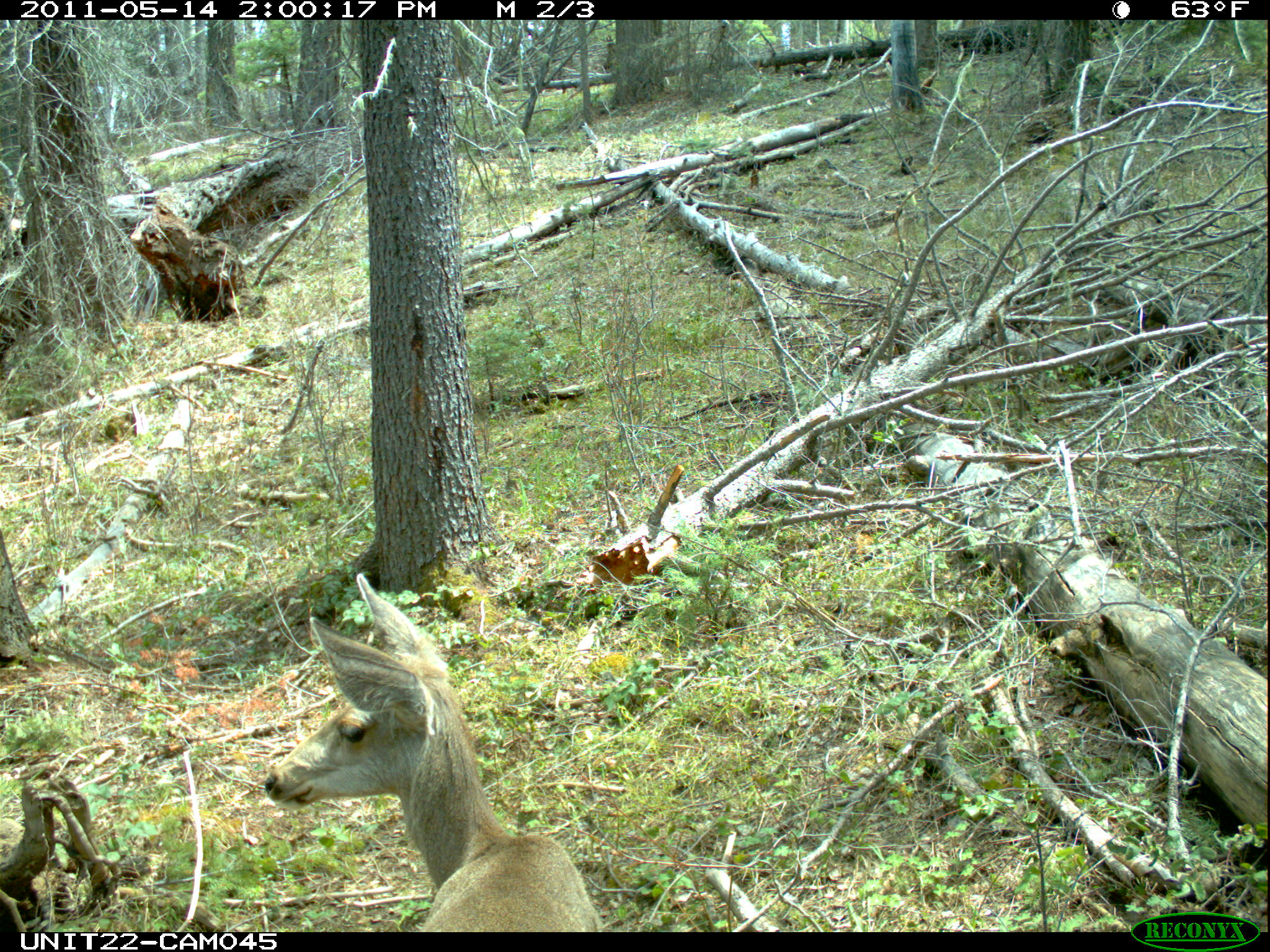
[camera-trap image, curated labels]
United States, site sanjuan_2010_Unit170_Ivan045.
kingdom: Animalia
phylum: Chordata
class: Mammalia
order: Artiodactyla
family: Cervidae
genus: Odocoileus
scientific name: Odocoileus hemionus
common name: mule deer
Odocoileus hemionus (mule deer).